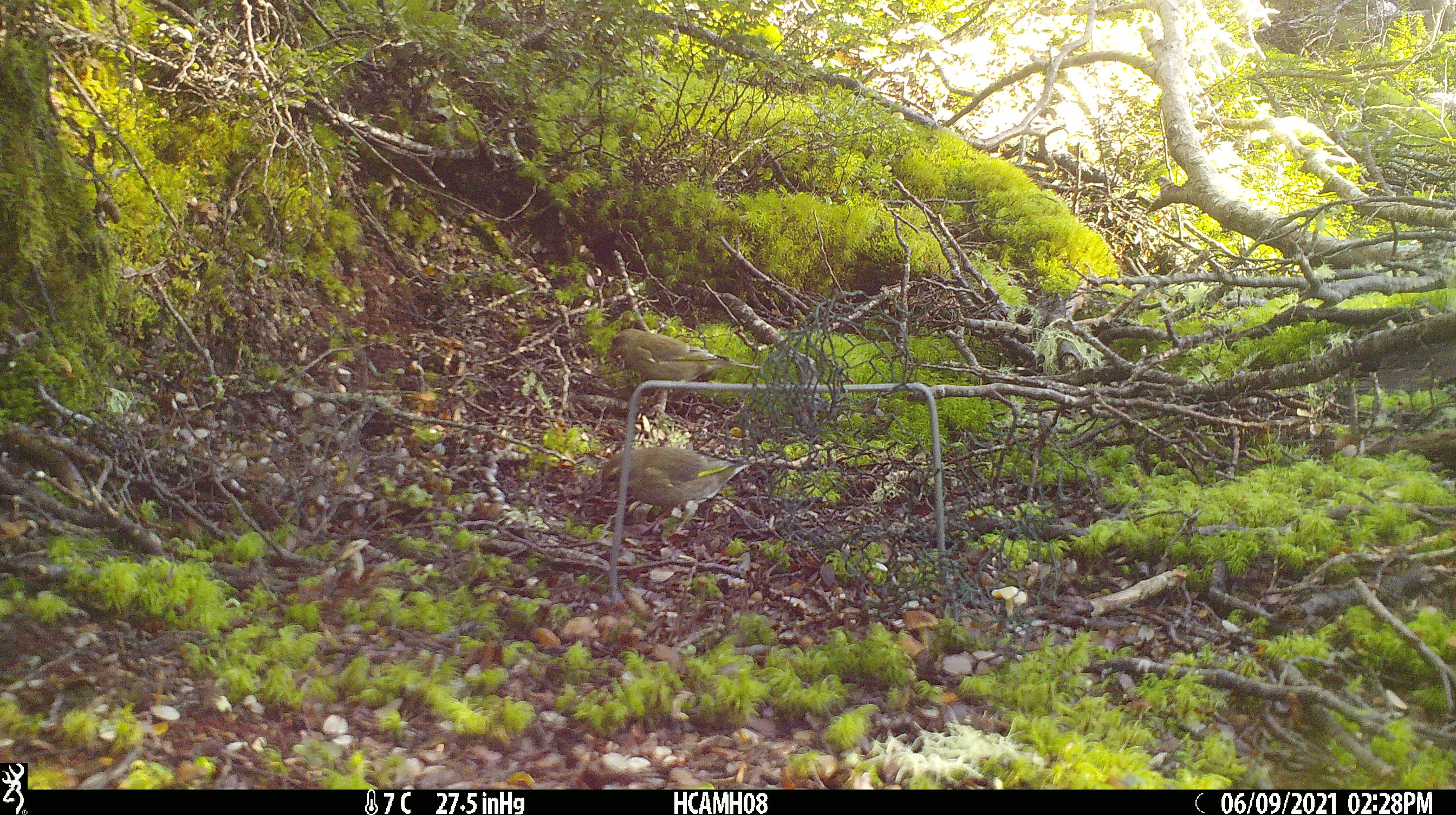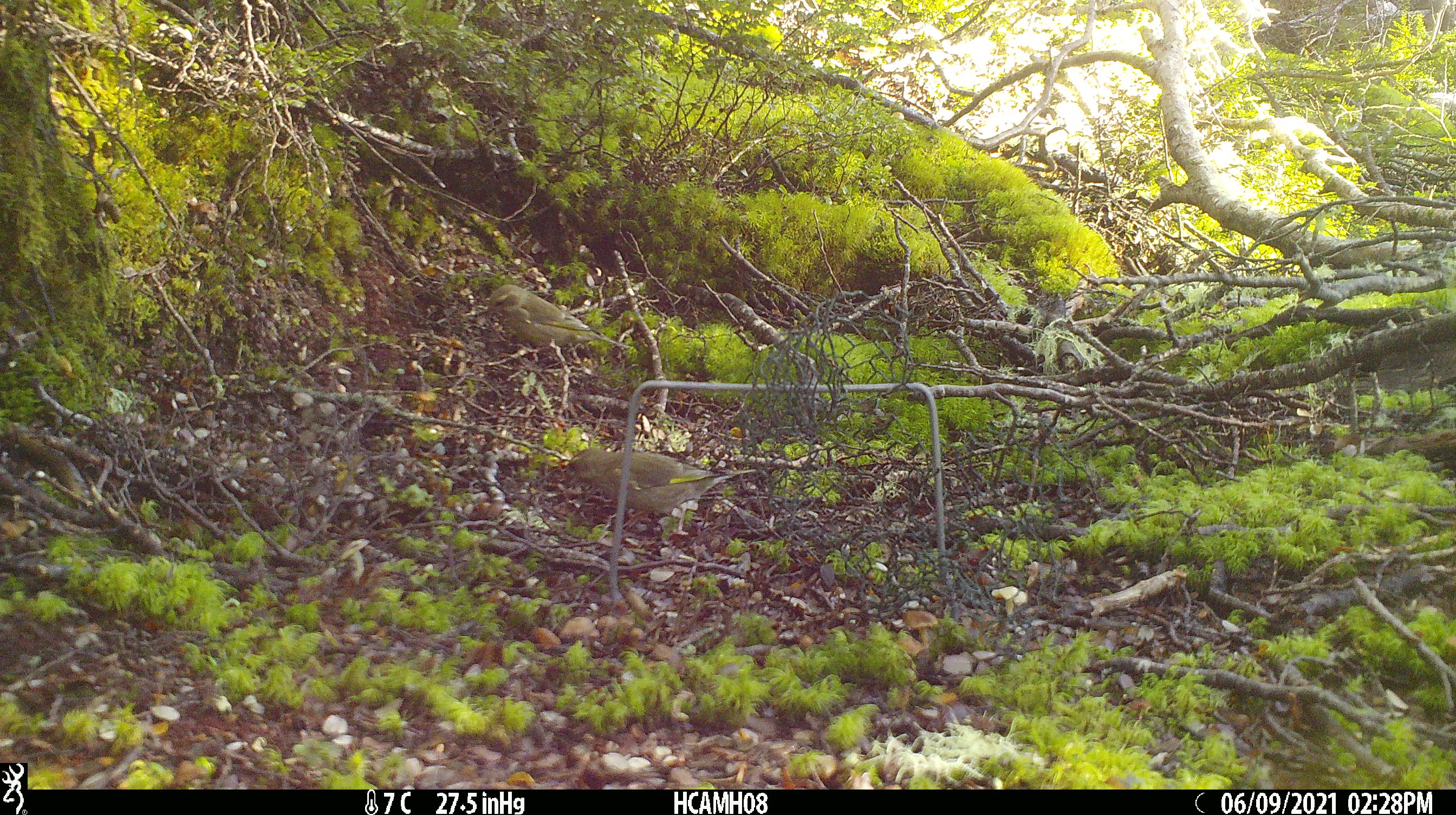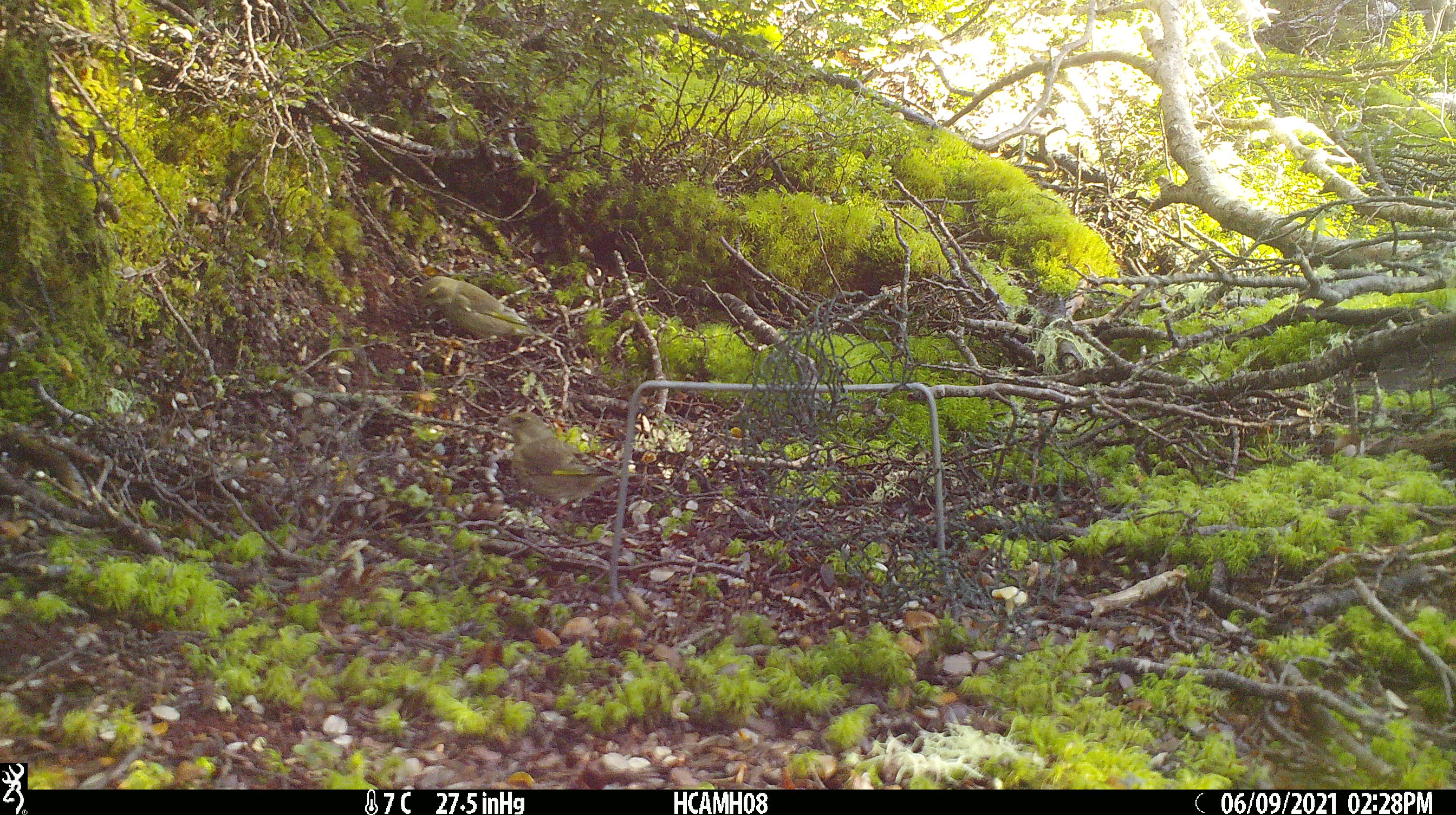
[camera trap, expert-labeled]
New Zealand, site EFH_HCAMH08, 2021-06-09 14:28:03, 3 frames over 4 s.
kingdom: Animalia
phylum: Chordata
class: Aves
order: Passeriformes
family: Fringillidae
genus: Chloris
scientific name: Chloris chloris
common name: greenfinch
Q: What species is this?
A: Greenfinch (Chloris chloris).